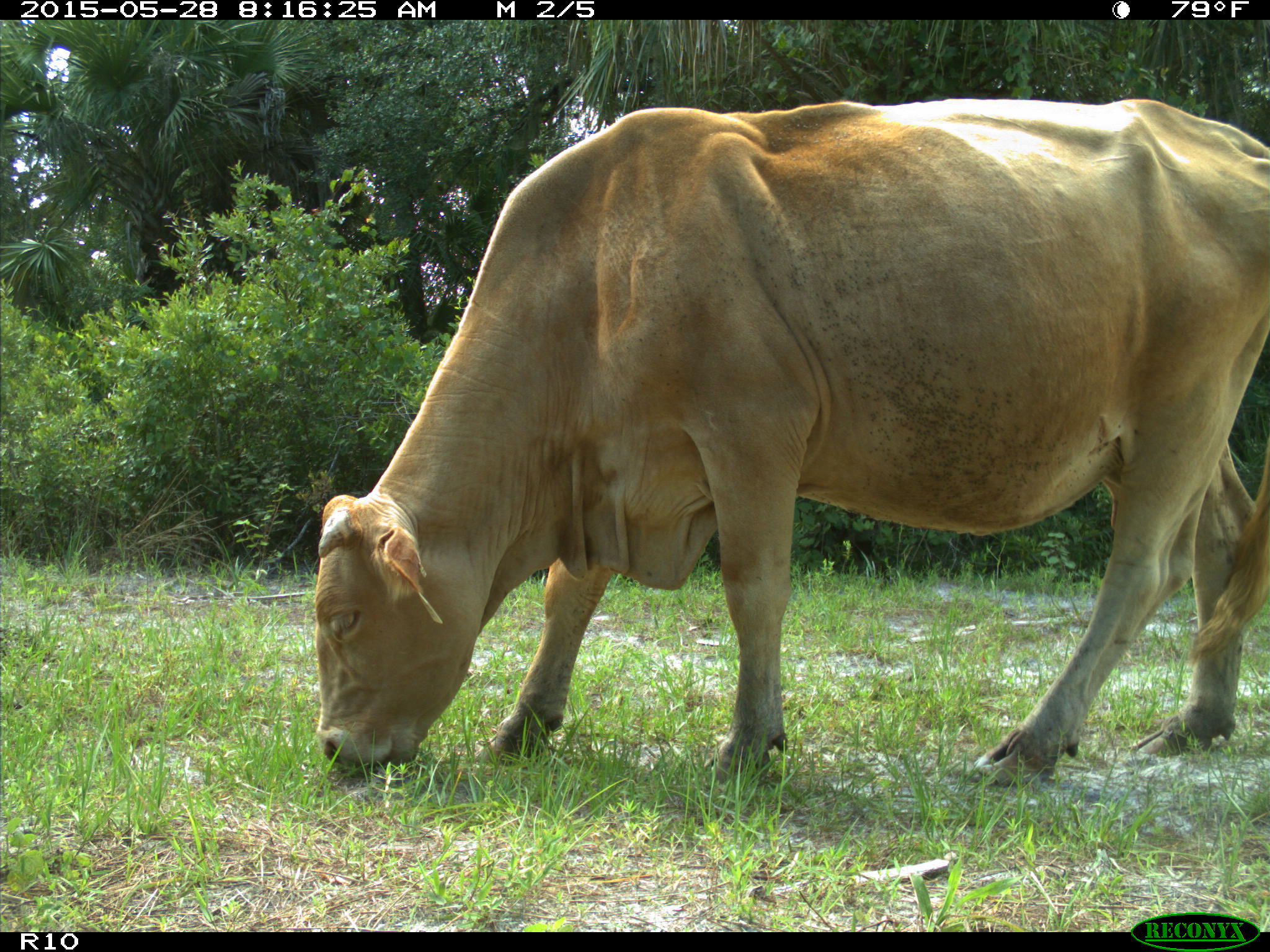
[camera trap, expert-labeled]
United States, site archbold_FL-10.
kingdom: Animalia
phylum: Chordata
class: Mammalia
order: Artiodactyla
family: Bovidae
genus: Bos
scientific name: Bos taurus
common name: domestic cow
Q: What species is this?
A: Bos taurus (domestic cow).